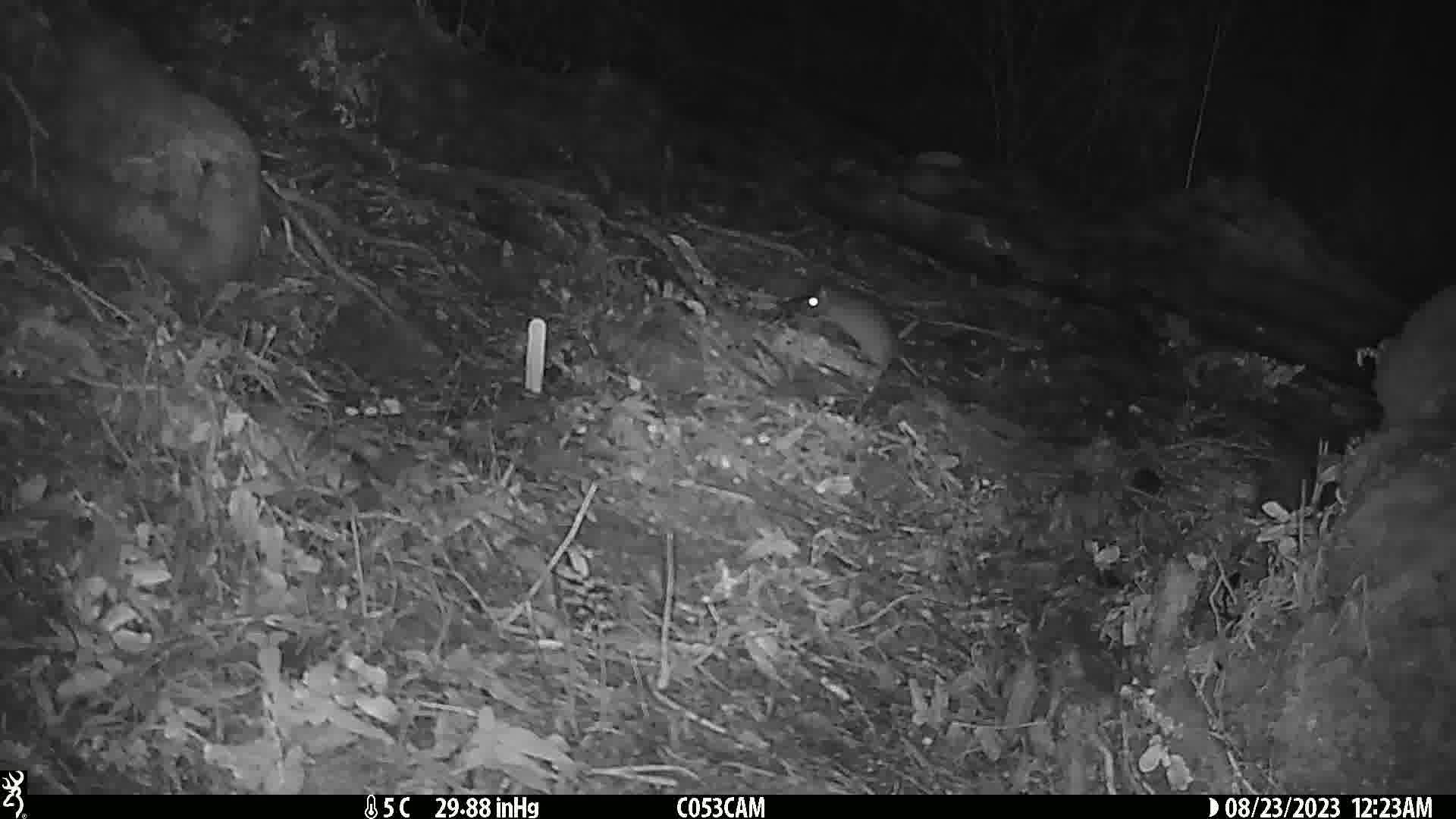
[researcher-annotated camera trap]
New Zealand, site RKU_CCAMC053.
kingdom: Animalia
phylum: Chordata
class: Mammalia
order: Rodentia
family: Muridae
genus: Rattus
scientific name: Rattus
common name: rat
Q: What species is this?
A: Rat (Rattus).